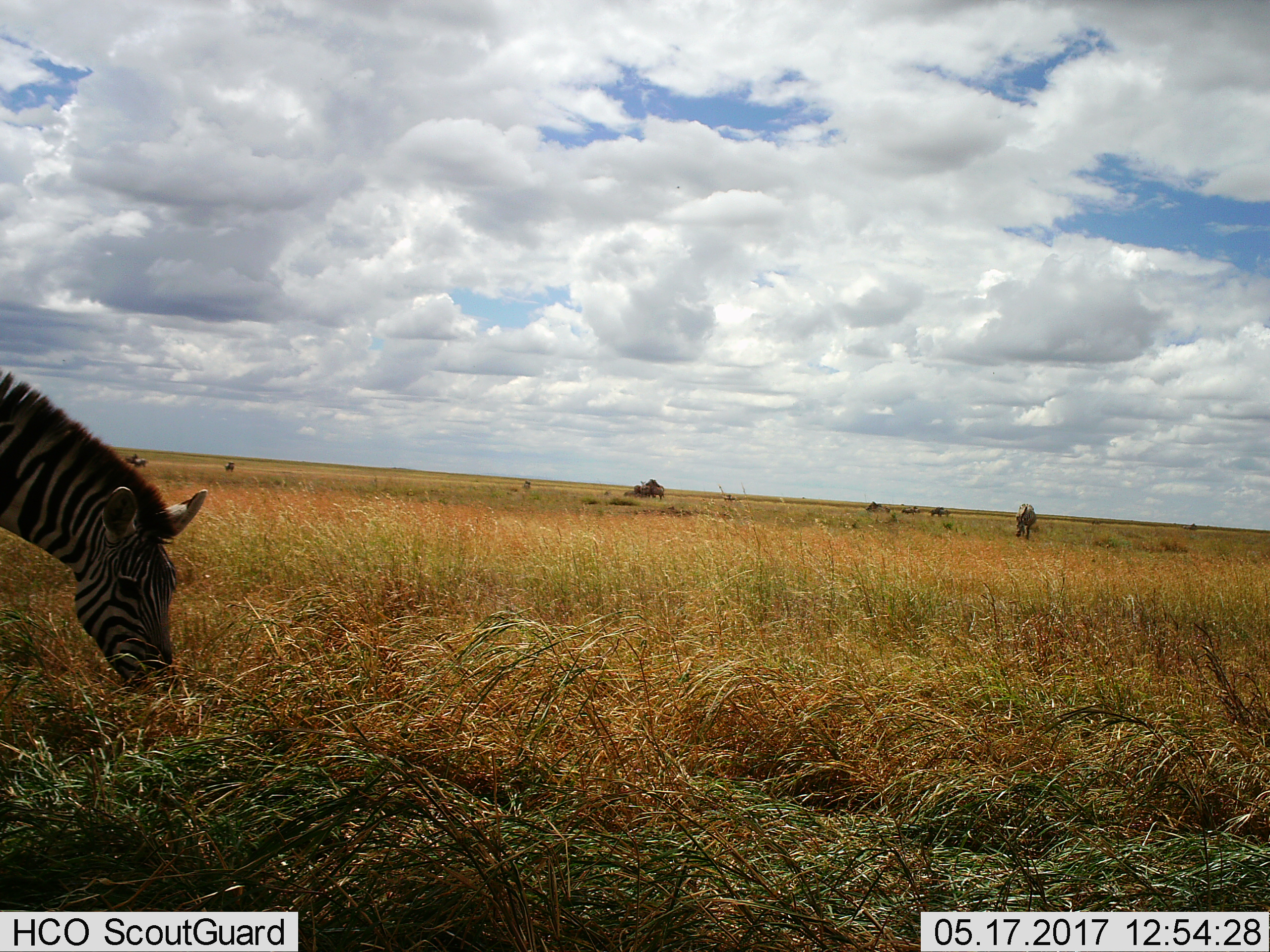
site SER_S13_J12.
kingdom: Animalia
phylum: Chordata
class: Mammalia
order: Perissodactyla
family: Equidae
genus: Equus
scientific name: Equus quagga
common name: plains zebra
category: zebraplains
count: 2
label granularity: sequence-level